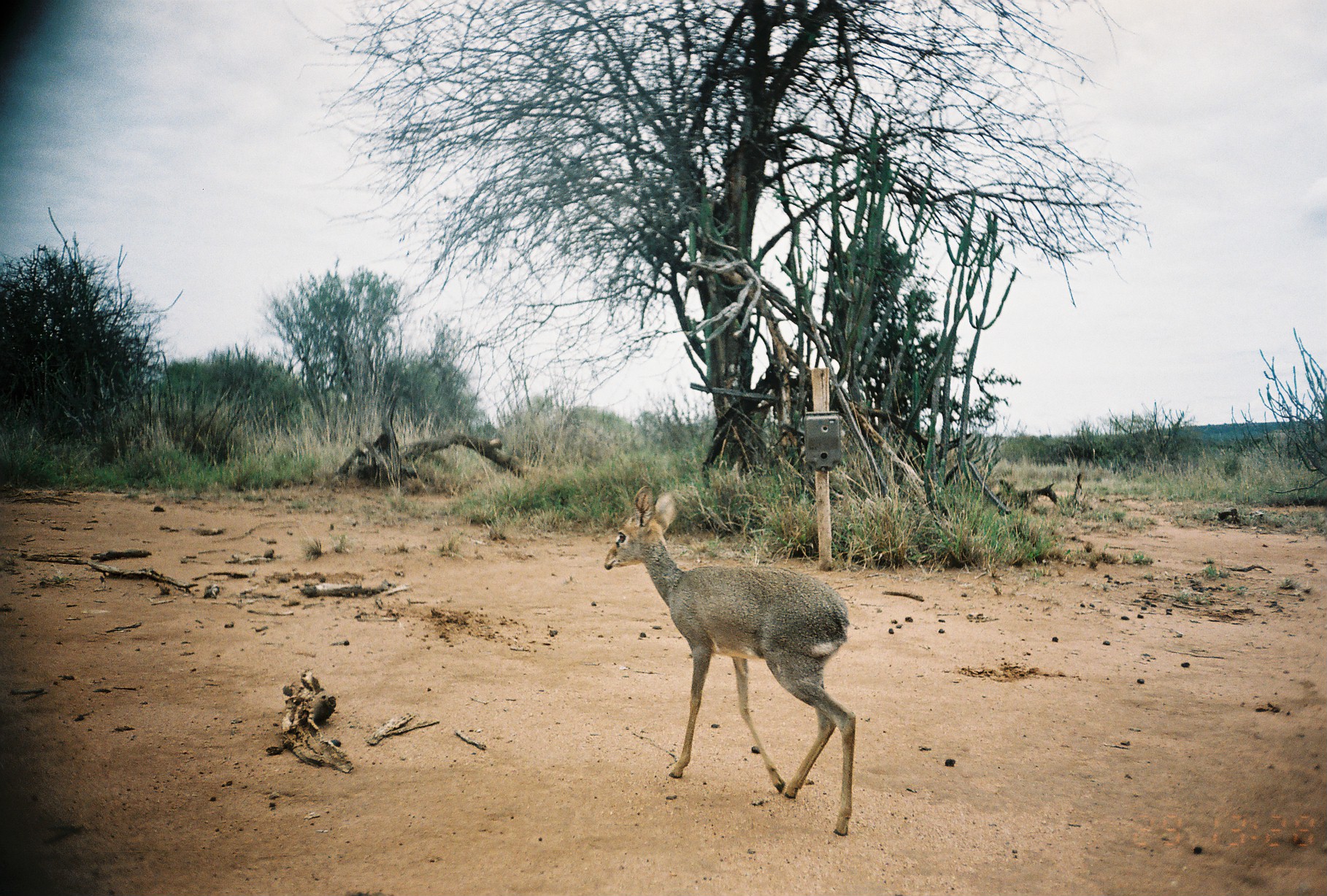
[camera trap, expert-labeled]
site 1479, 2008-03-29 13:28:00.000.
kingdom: Animalia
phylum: Chordata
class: Mammalia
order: Artiodactyla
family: Bovidae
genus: Madoqua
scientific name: Madoqua guentheri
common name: günther's dik-dik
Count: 1.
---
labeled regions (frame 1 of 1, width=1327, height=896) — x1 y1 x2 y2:
madoqua guentheri: 603 484 857 836